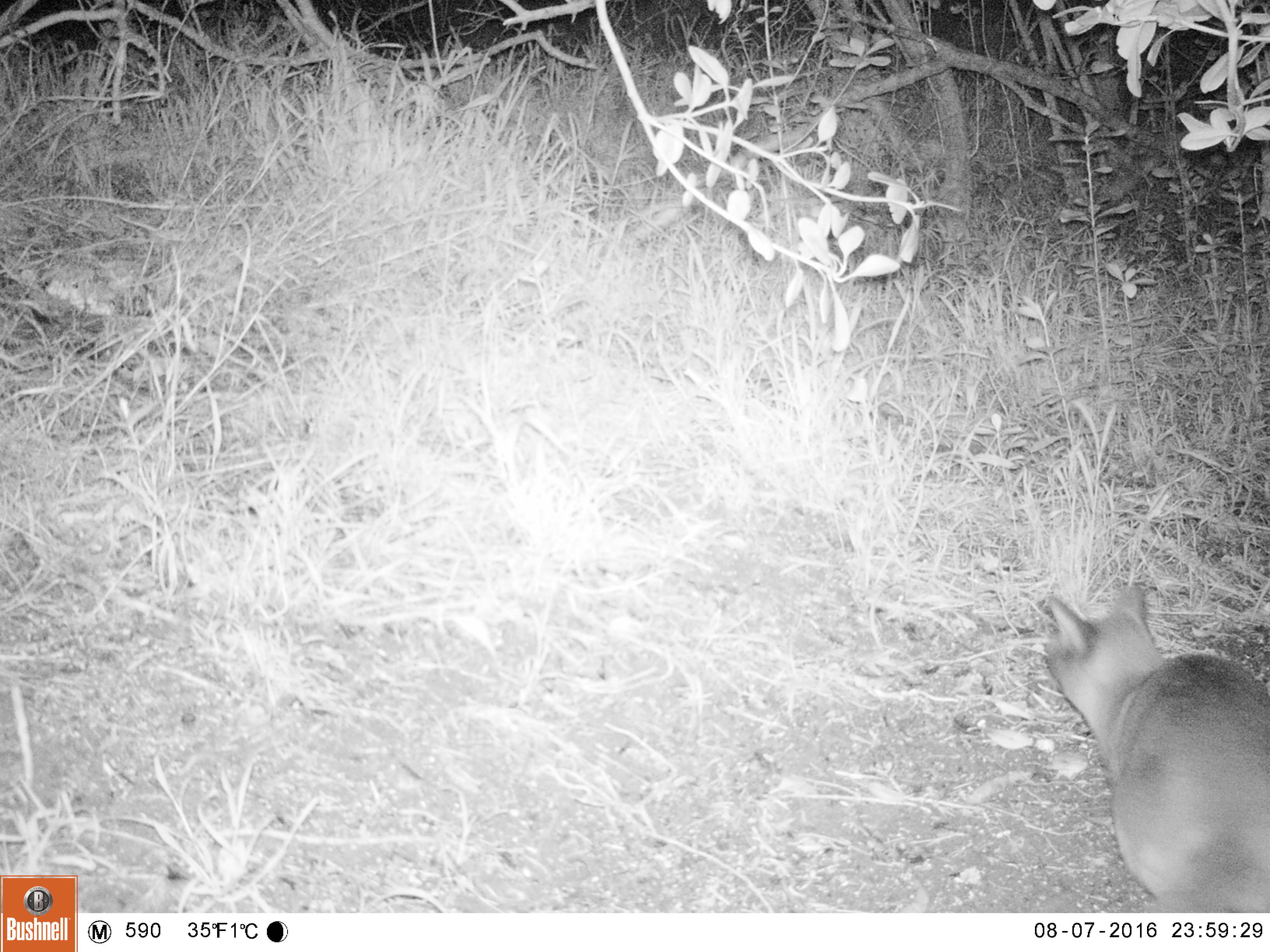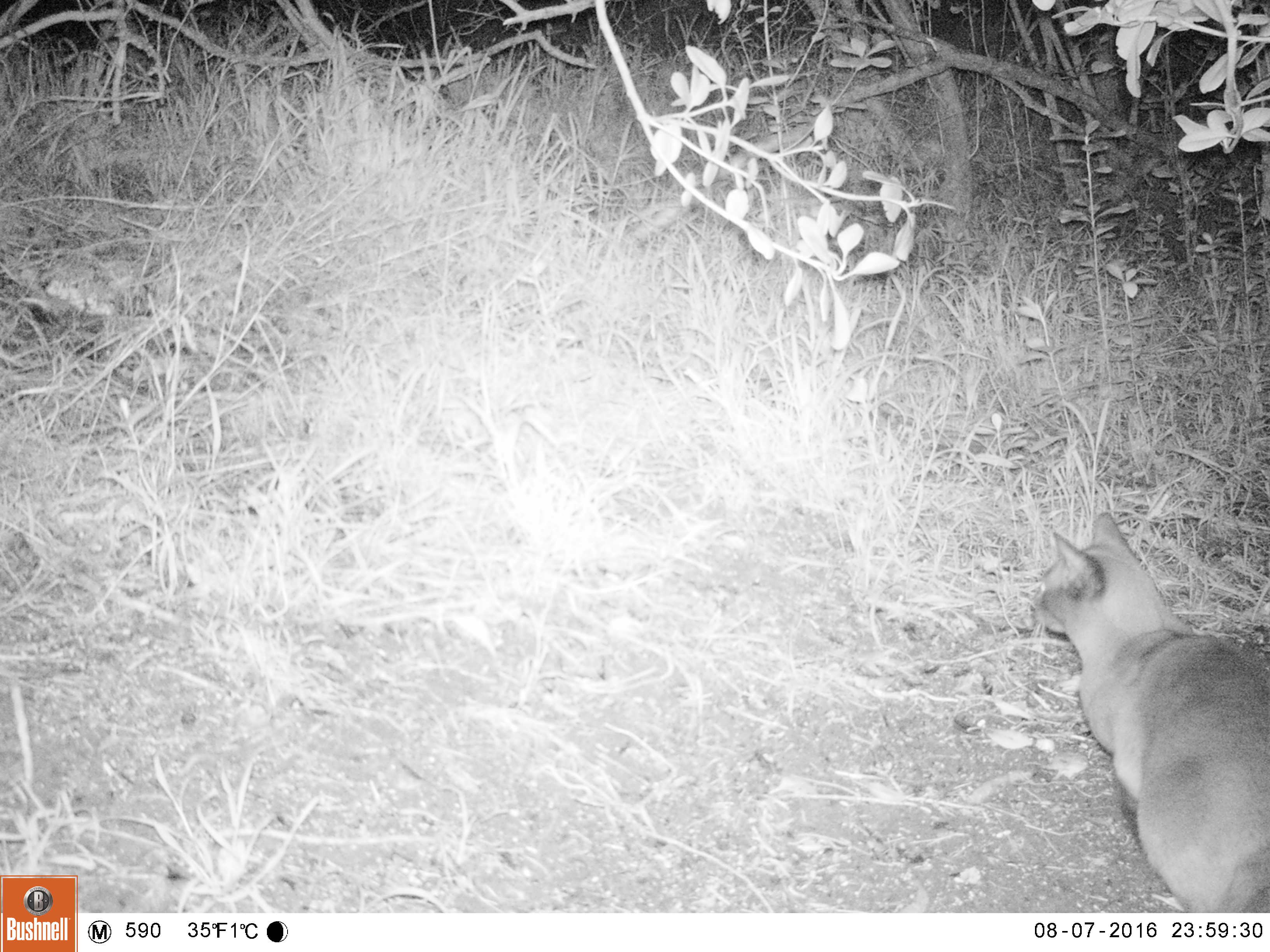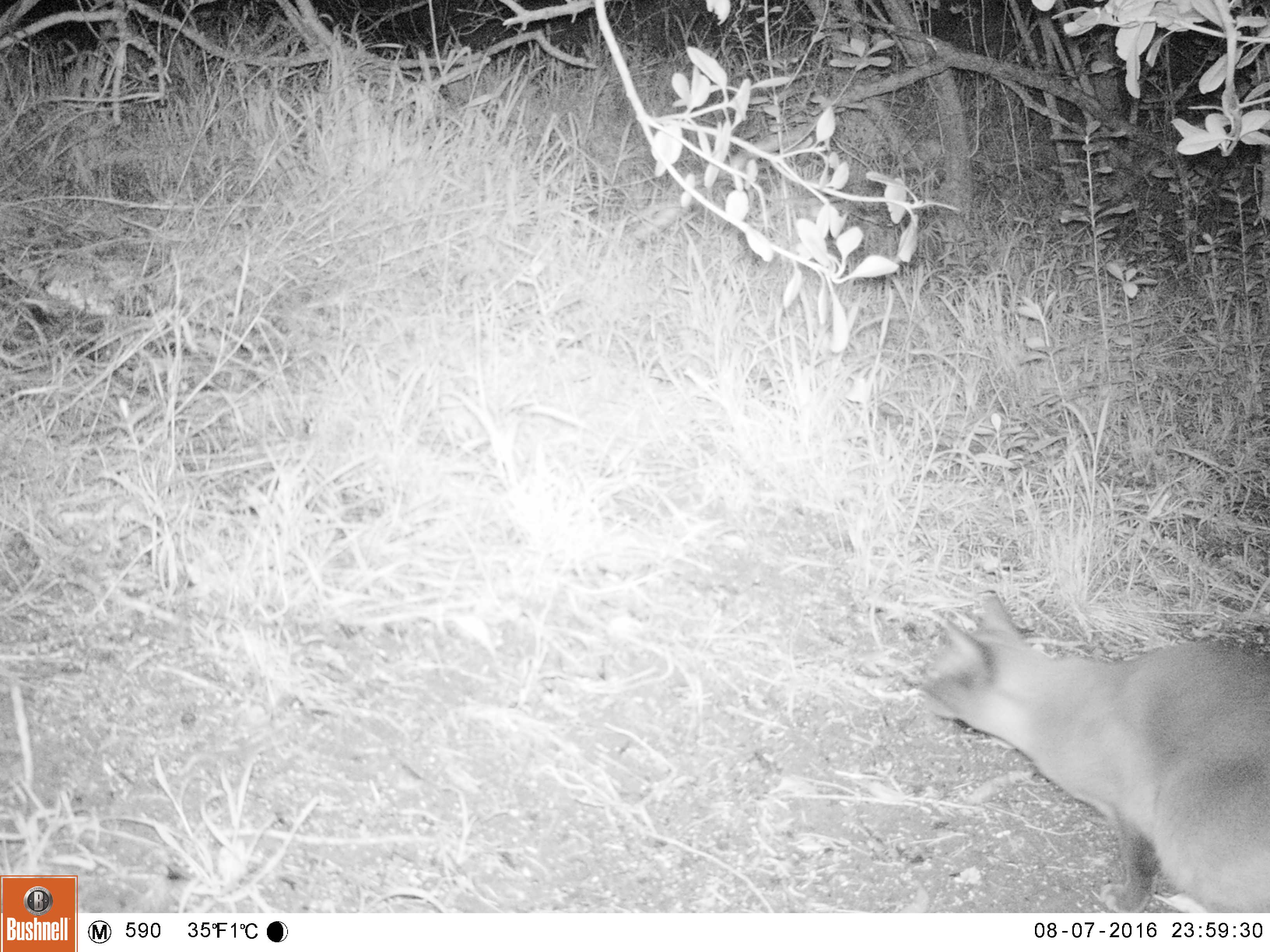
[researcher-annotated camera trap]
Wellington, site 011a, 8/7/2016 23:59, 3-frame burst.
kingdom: Animalia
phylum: Chordata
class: Mammalia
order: Carnivora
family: Felidae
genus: Felis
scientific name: Felis catus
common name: cat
Cat (Felis catus).